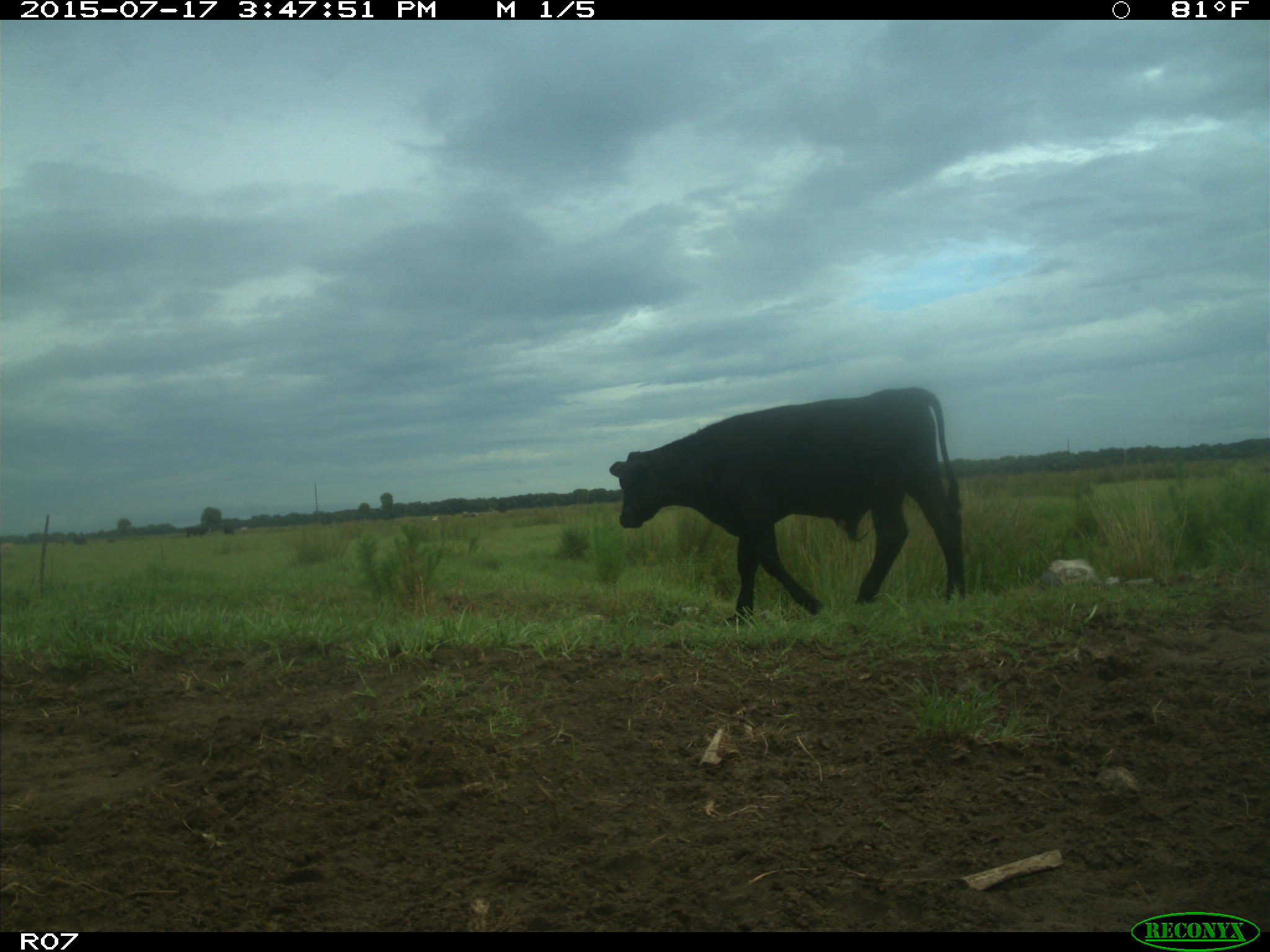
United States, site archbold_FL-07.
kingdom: Animalia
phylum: Chordata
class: Mammalia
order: Artiodactyla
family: Bovidae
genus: Bos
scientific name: Bos taurus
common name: domestic cow